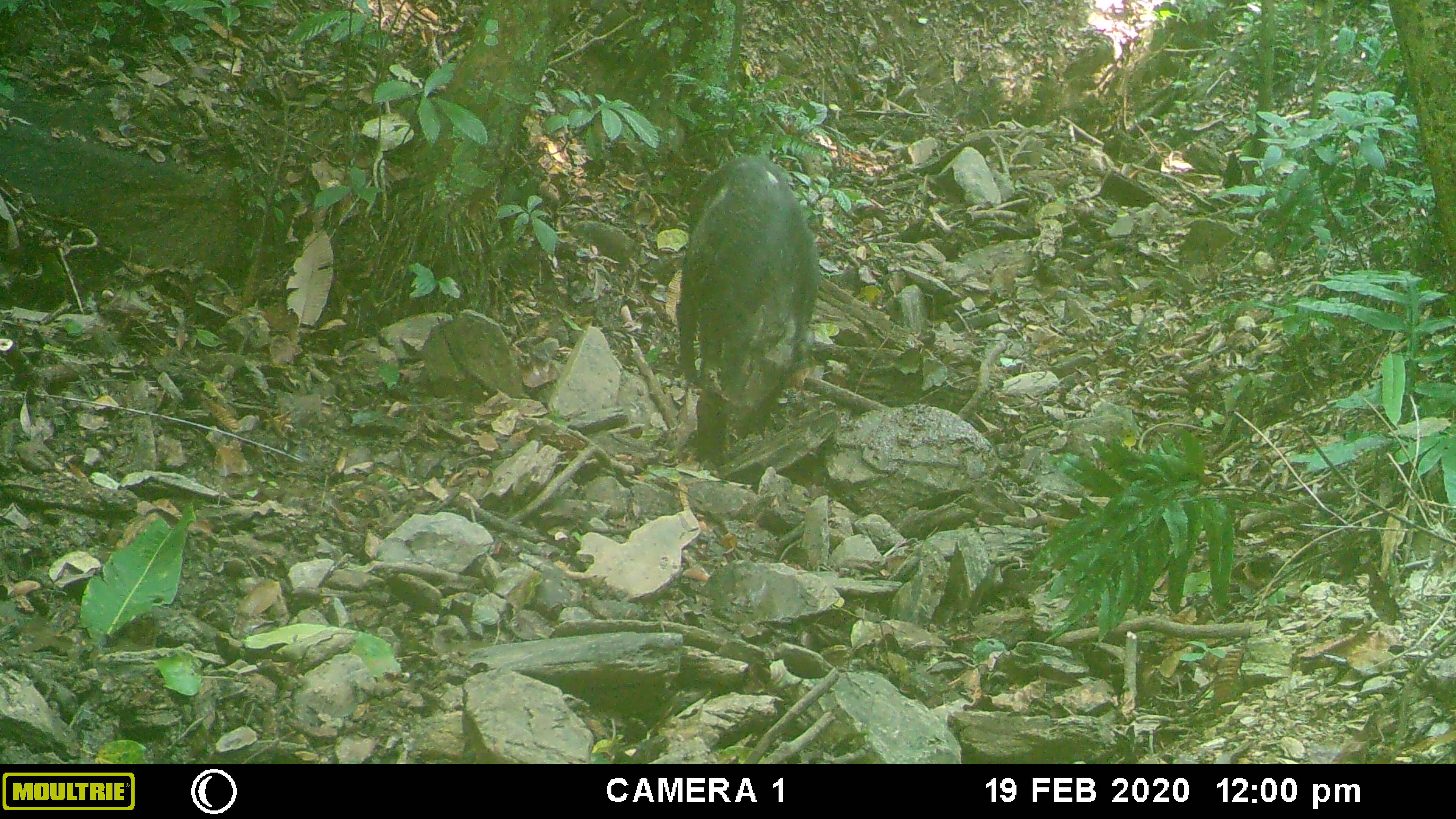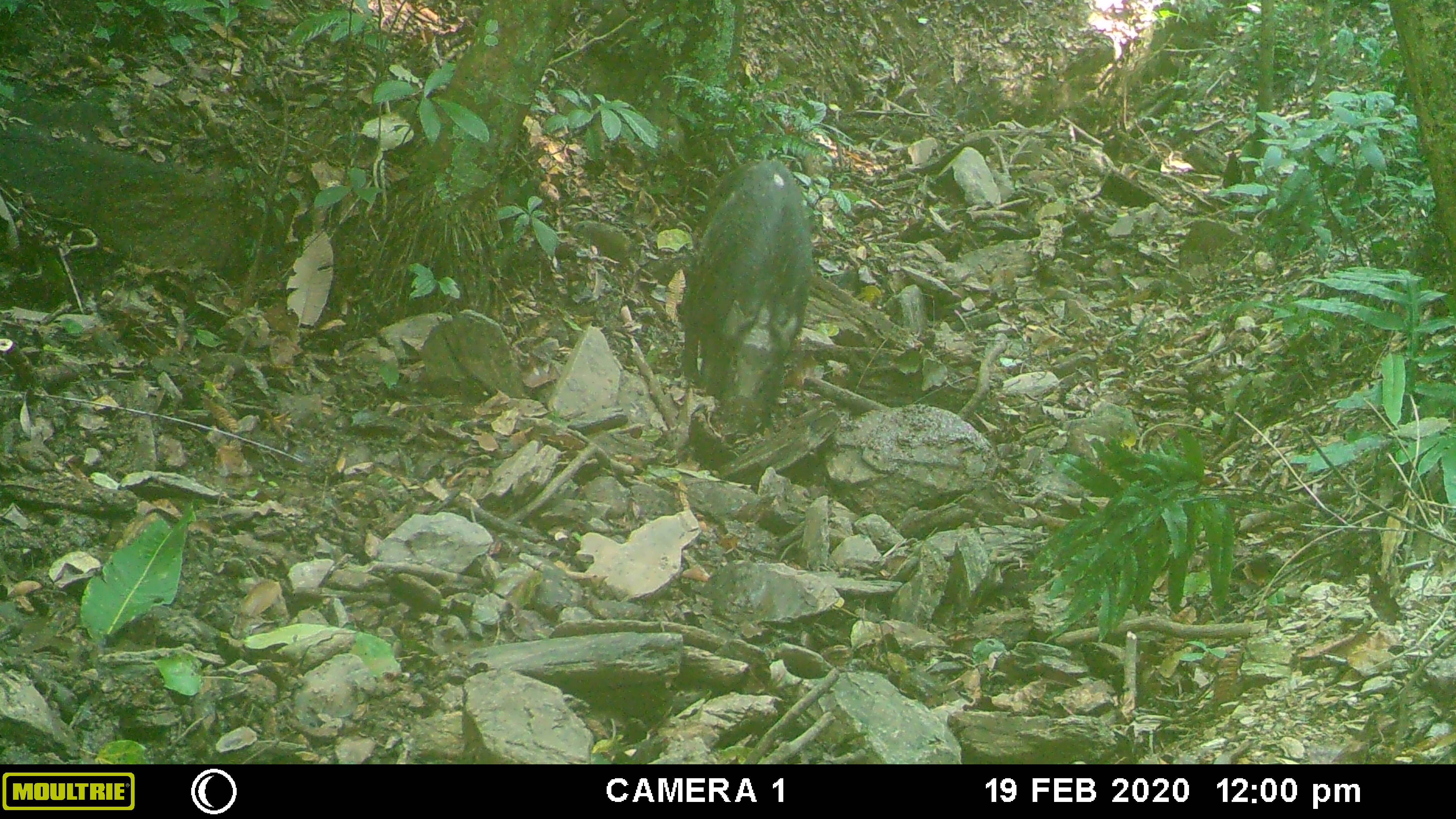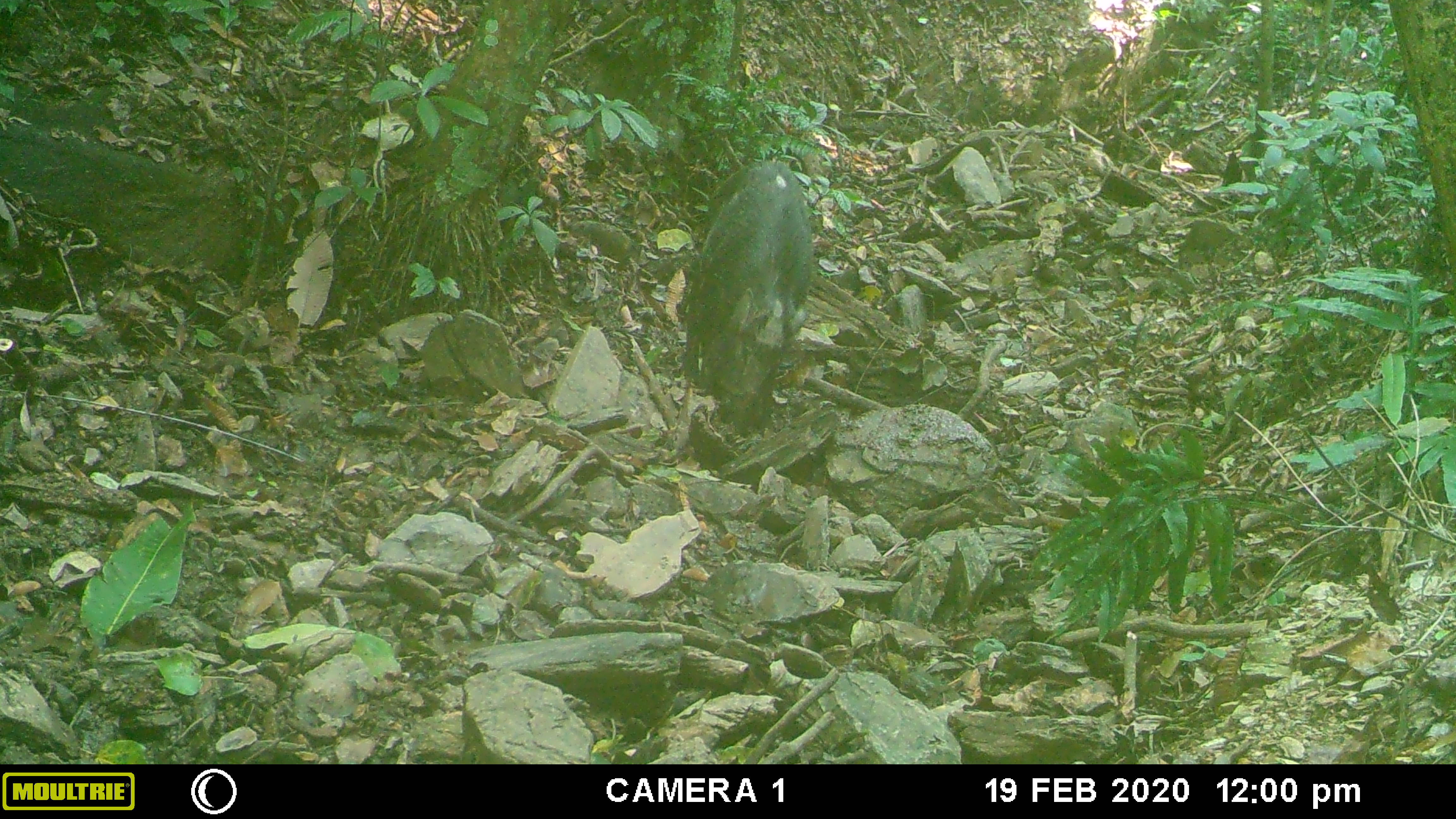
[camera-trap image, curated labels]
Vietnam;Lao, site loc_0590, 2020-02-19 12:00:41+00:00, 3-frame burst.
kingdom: Animalia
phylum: Chordata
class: Mammalia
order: Artiodactyla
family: Suidae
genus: Sus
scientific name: Sus scrofa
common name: eurasian wild pig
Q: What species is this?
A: Eurasian wild pig (Sus scrofa).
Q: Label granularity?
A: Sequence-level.